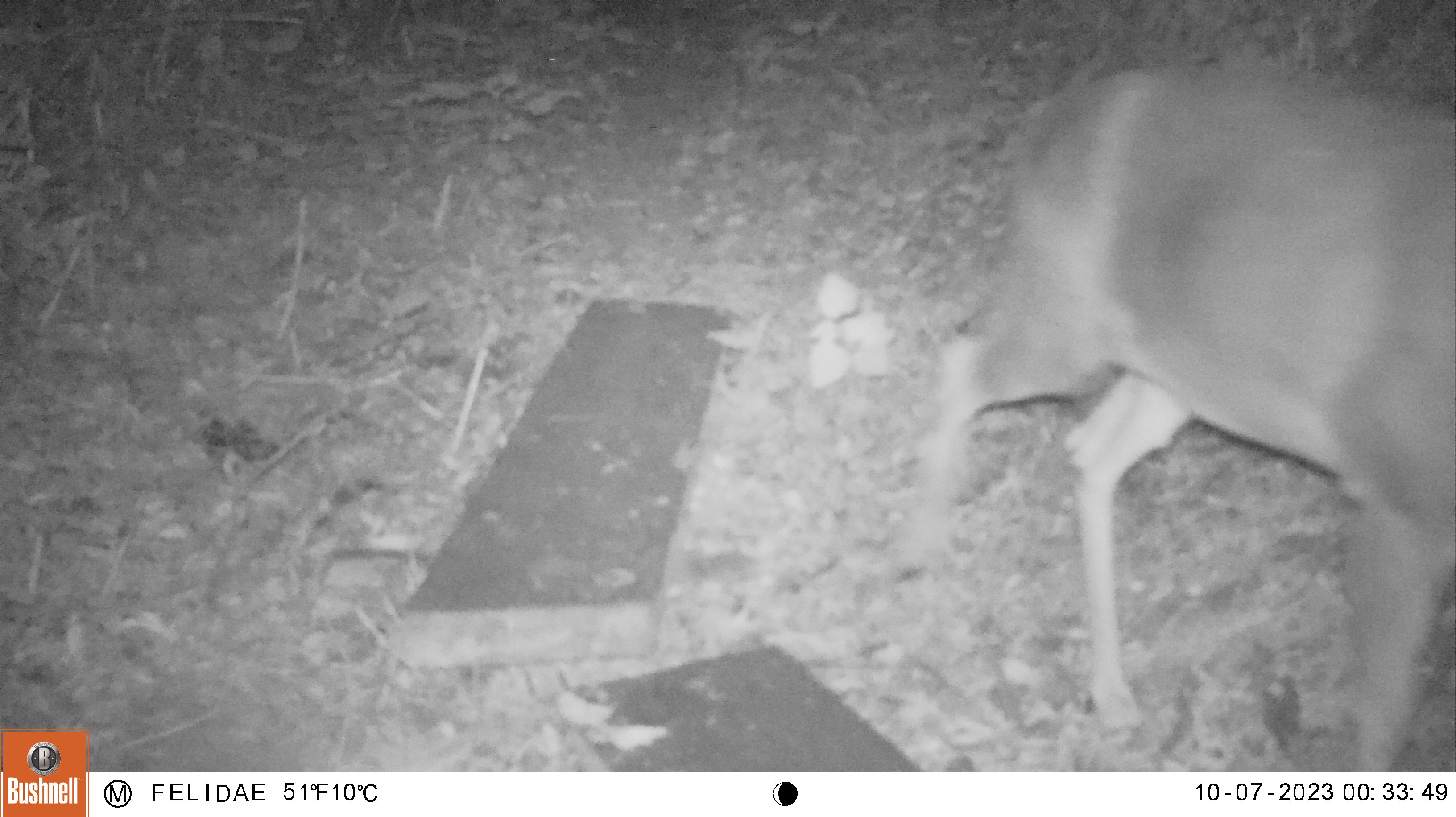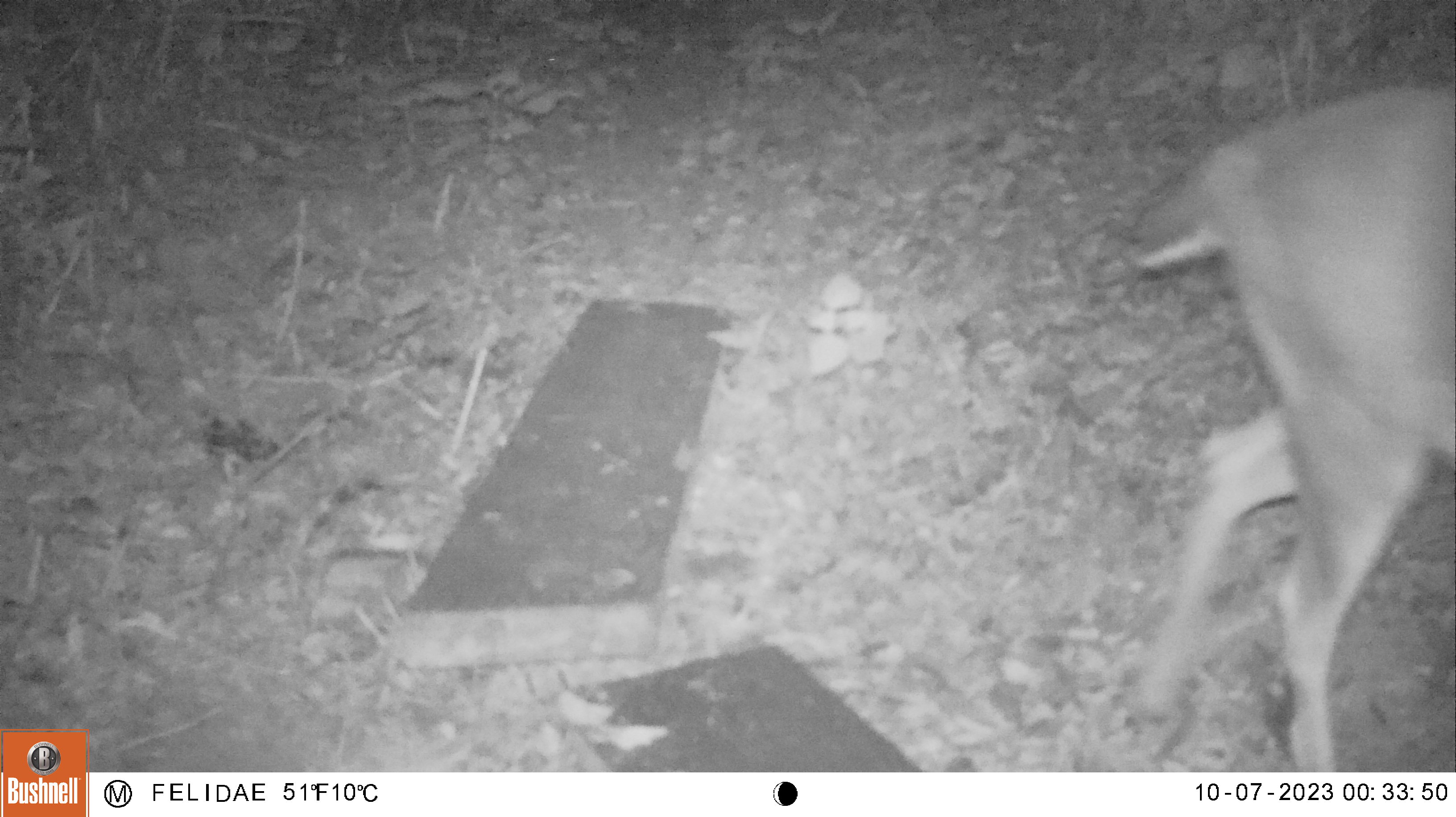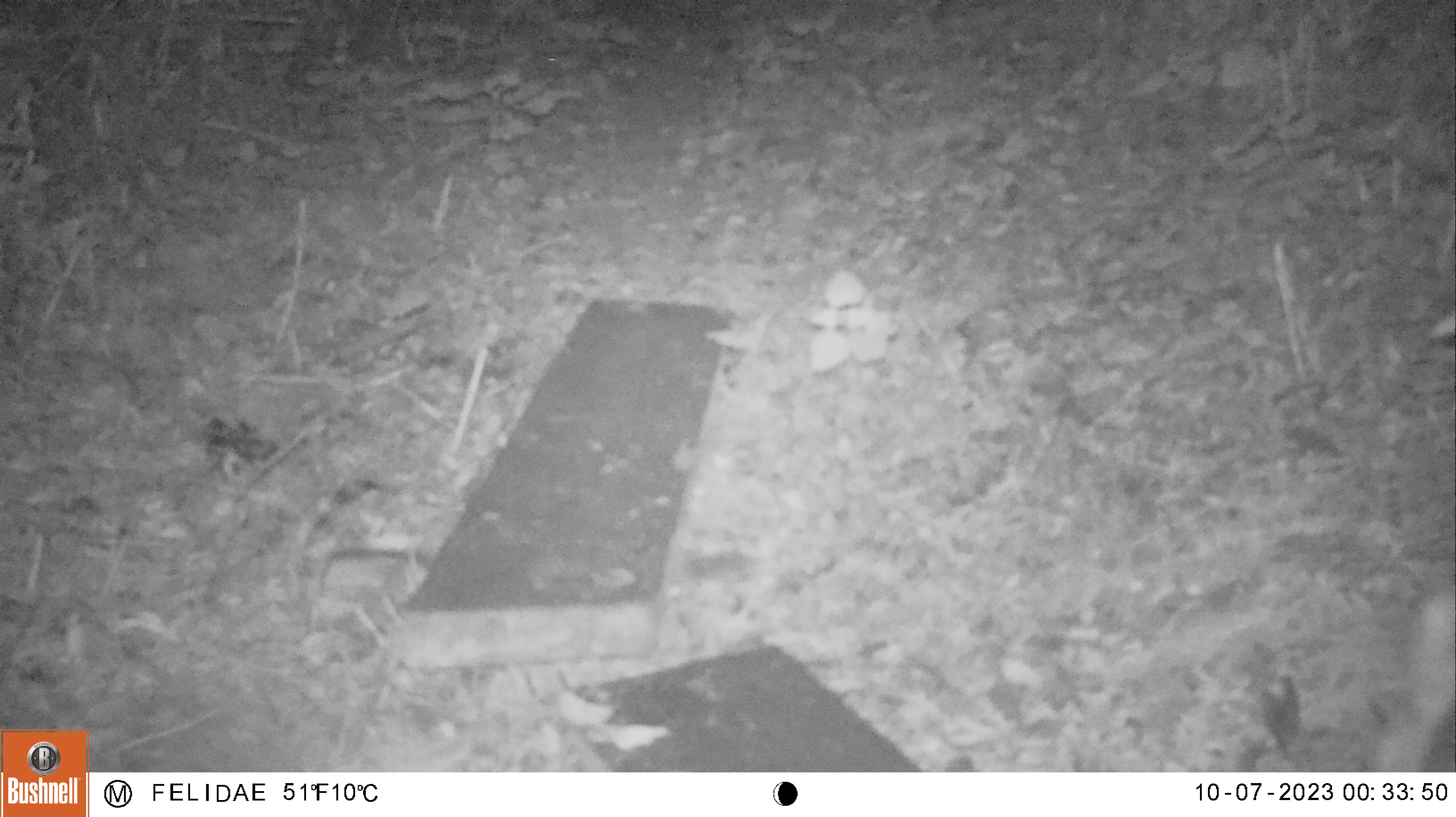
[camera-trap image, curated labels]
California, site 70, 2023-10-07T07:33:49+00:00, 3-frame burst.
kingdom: Animalia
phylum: Chordata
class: Mammalia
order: Artiodactyla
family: Cervidae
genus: Odocoileus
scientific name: Odocoileus hemionus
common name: mule deer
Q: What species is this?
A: Mule deer (Odocoileus hemionus).